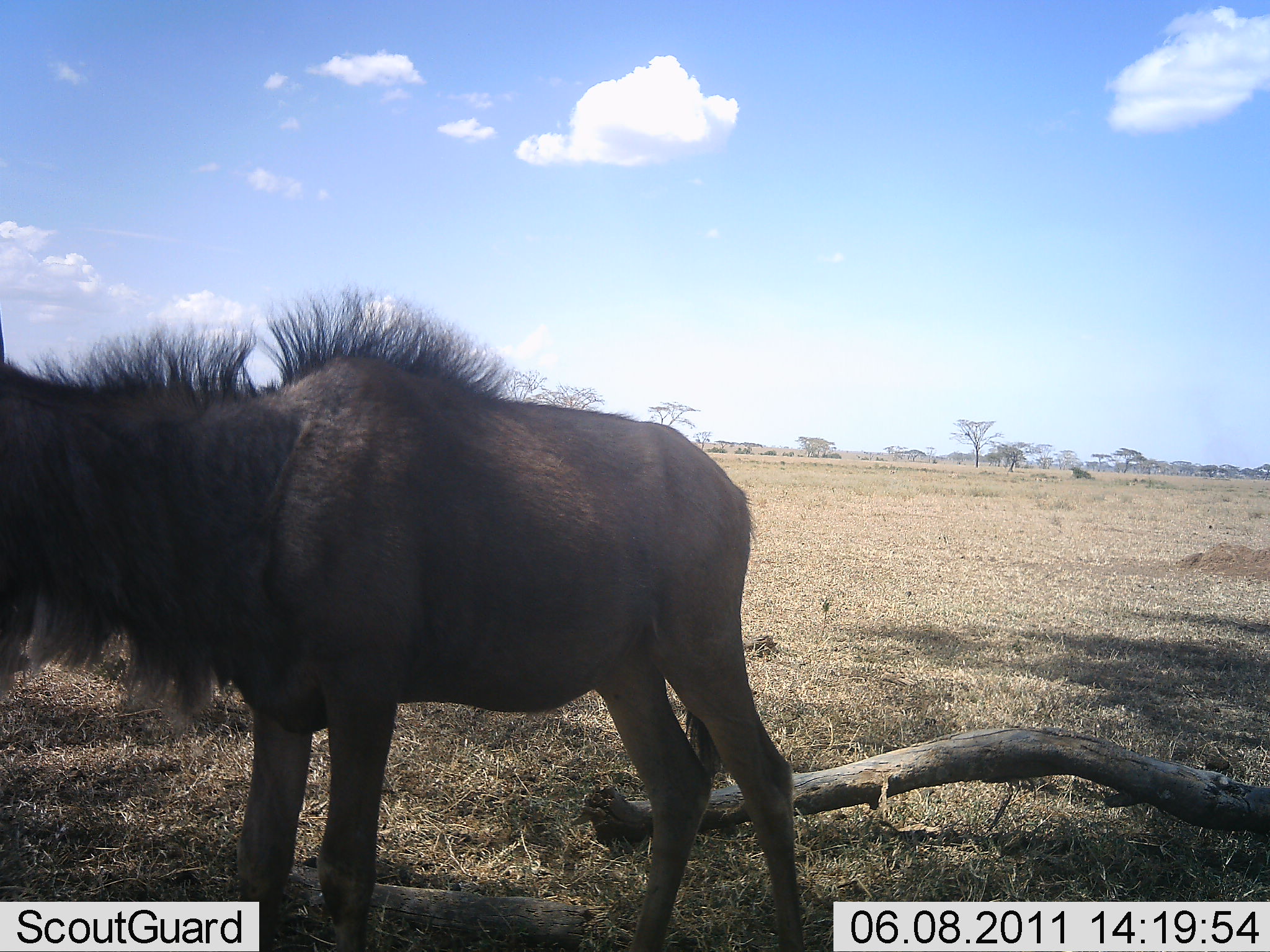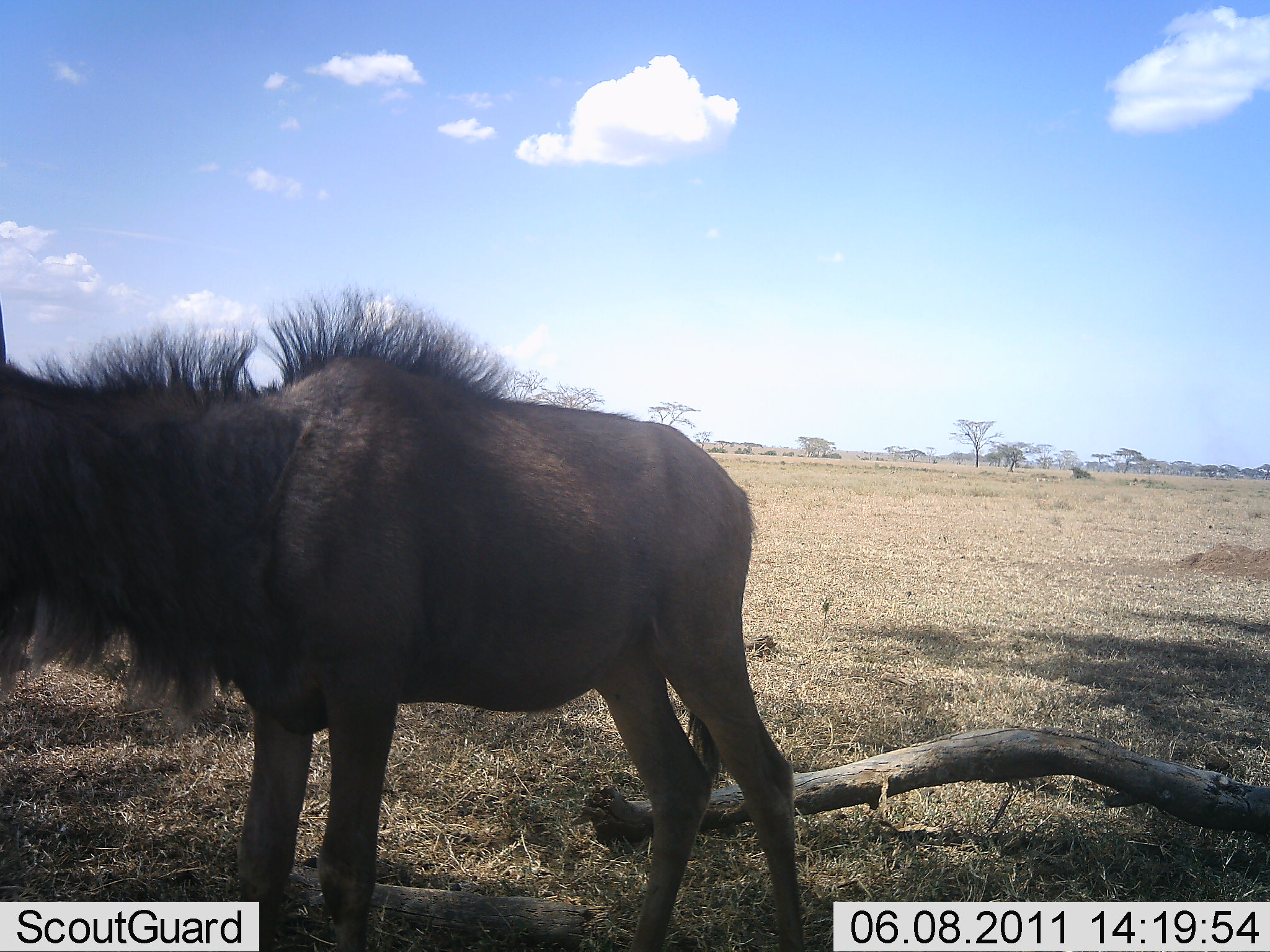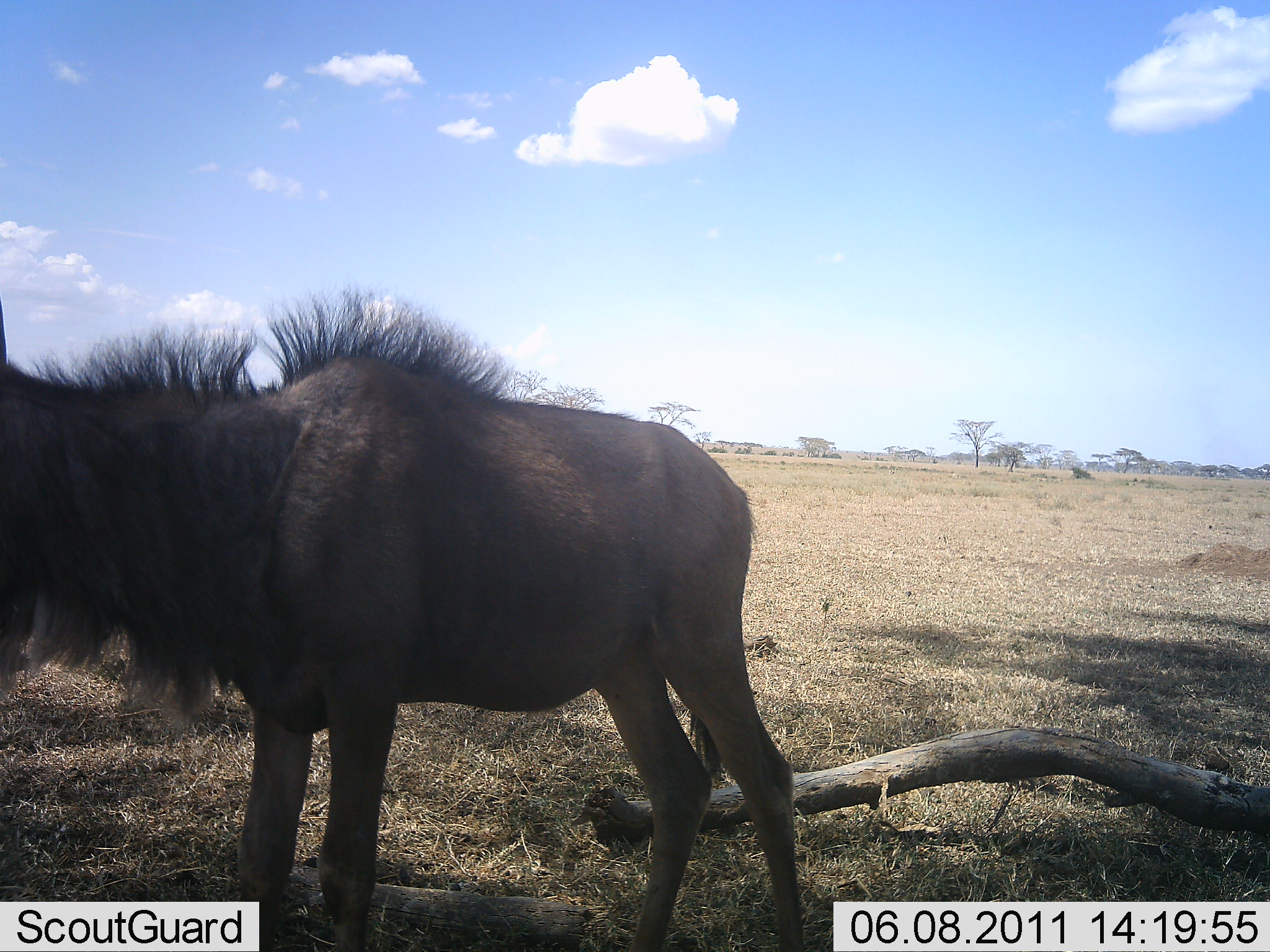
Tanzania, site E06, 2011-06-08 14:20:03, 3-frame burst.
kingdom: Animalia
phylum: Chordata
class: Mammalia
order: Artiodactyla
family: Bovidae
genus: Connochaetes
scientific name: Connochaetes taurinus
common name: blue wildebeest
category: wildebeest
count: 1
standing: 100%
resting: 0%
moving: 0%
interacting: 0%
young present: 14%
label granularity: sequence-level